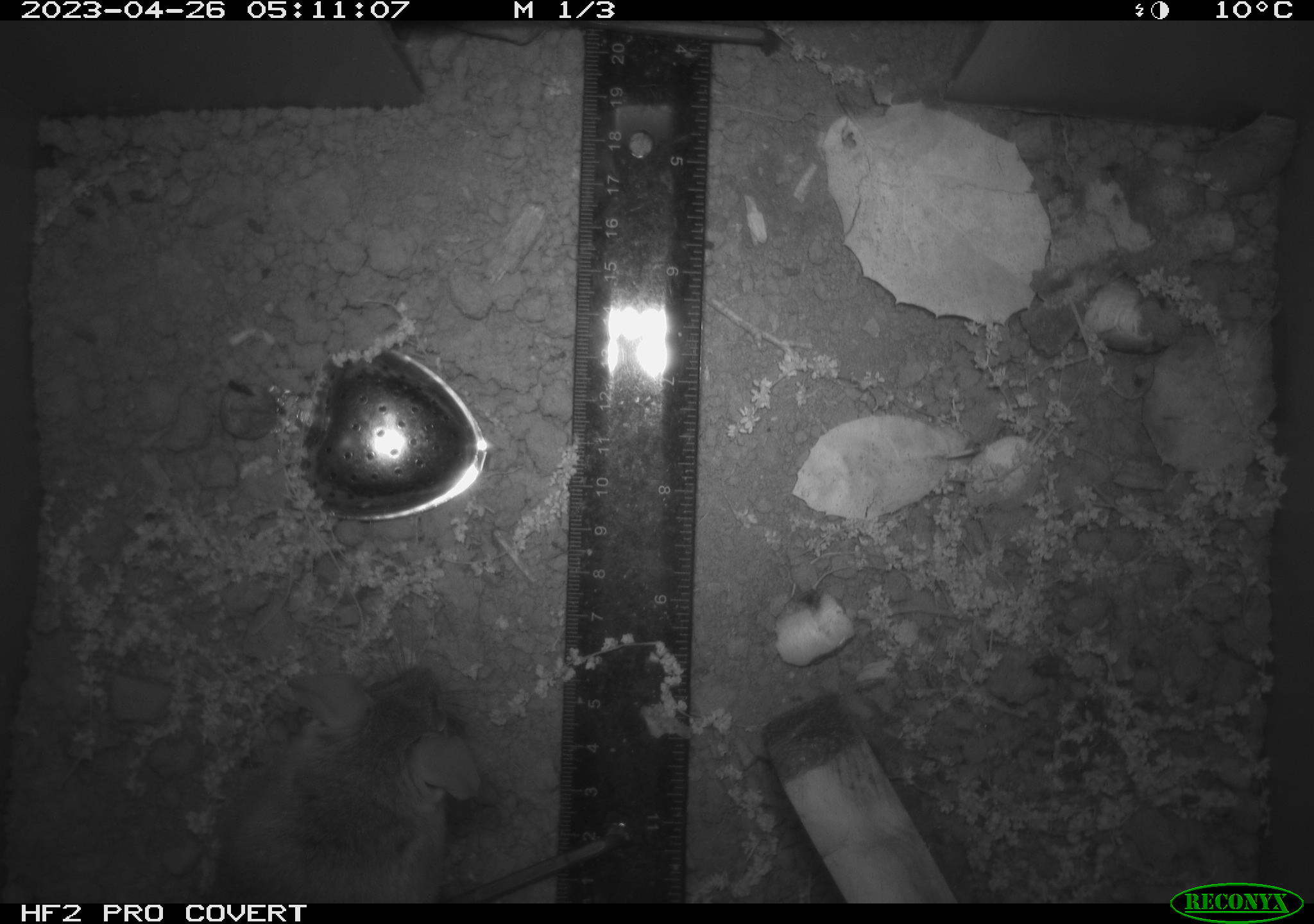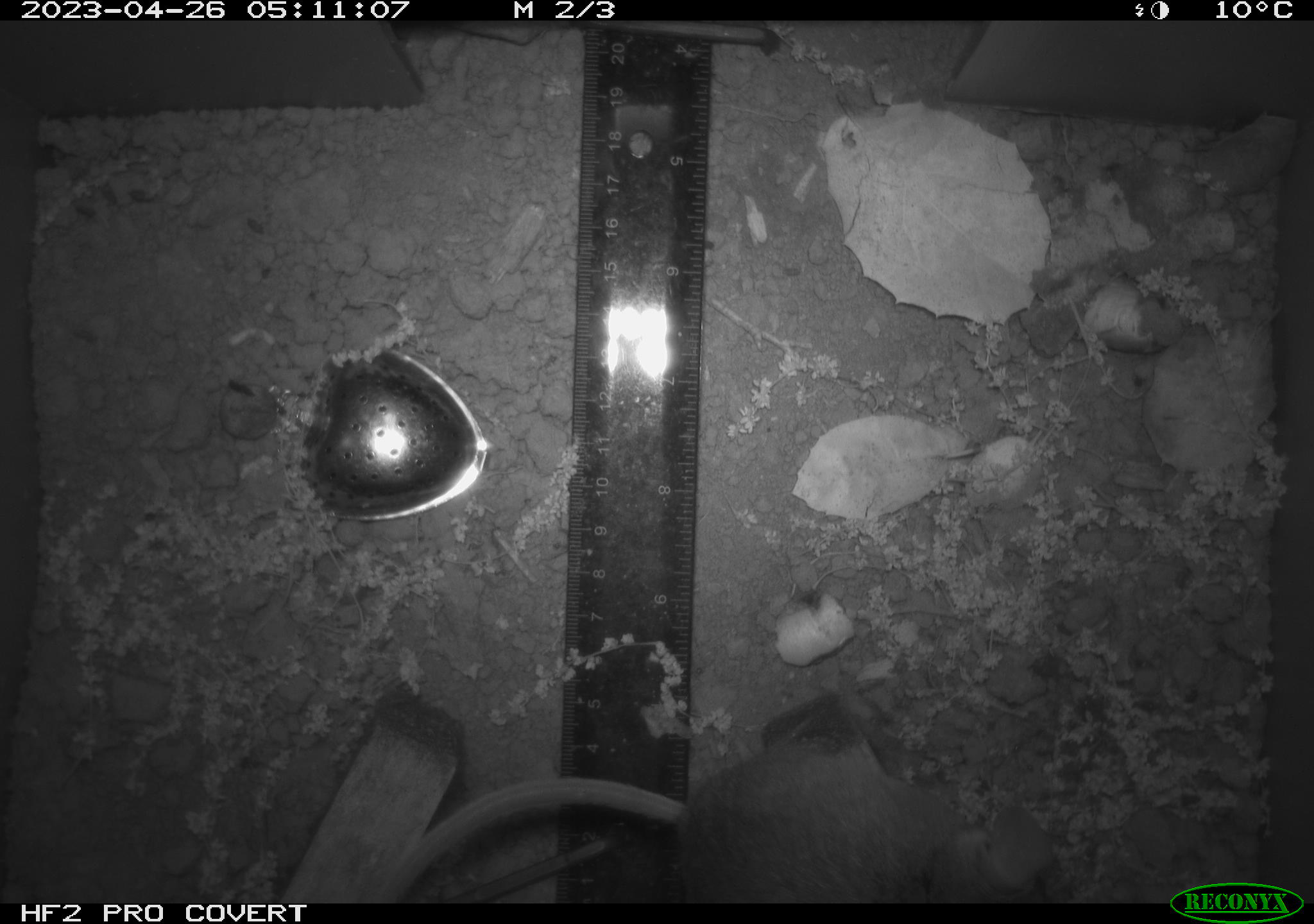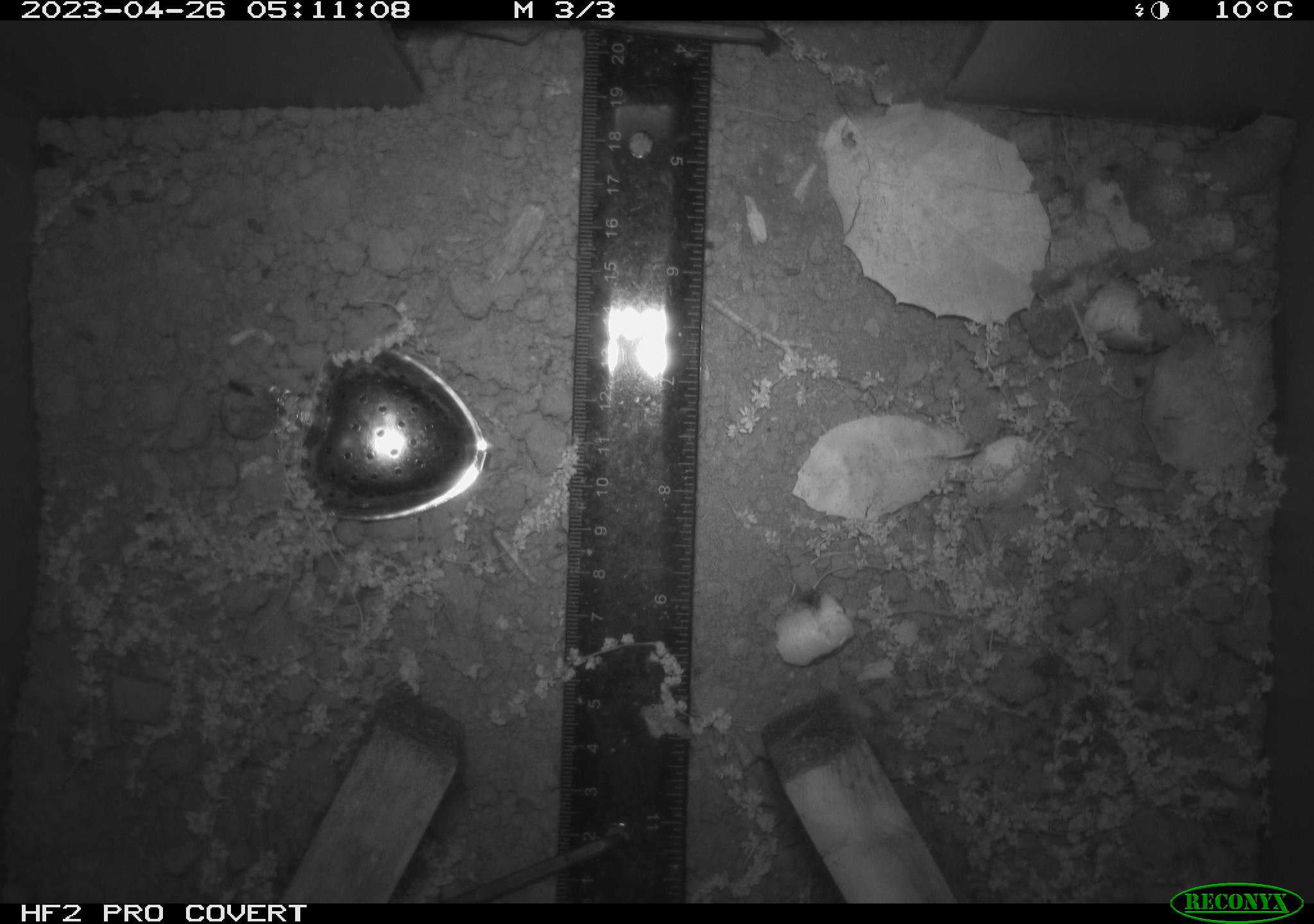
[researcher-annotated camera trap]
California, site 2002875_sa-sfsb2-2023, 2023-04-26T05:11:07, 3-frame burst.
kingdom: Animalia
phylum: Chordata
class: Mammalia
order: Rodentia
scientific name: Rodentia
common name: mouse species